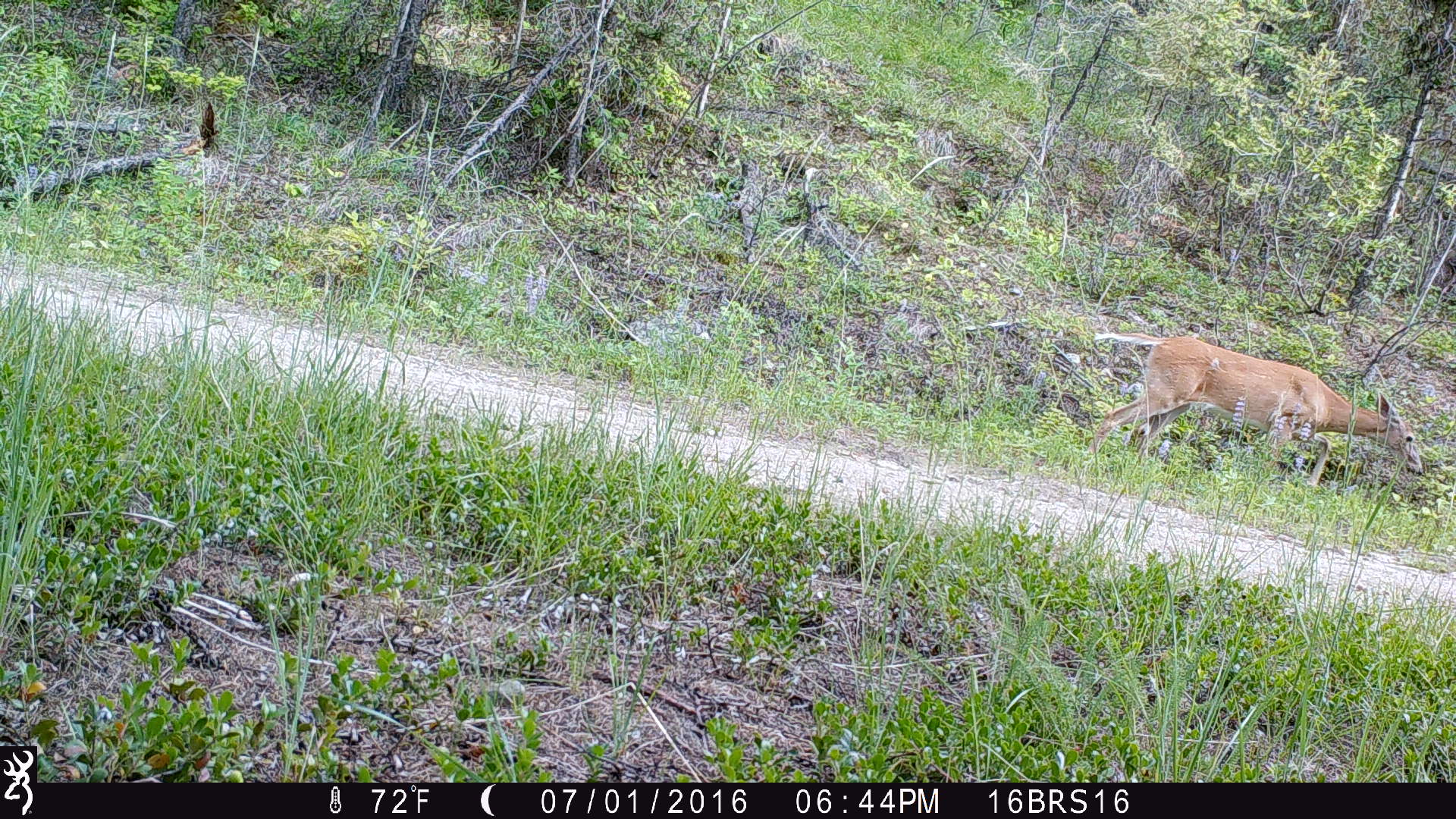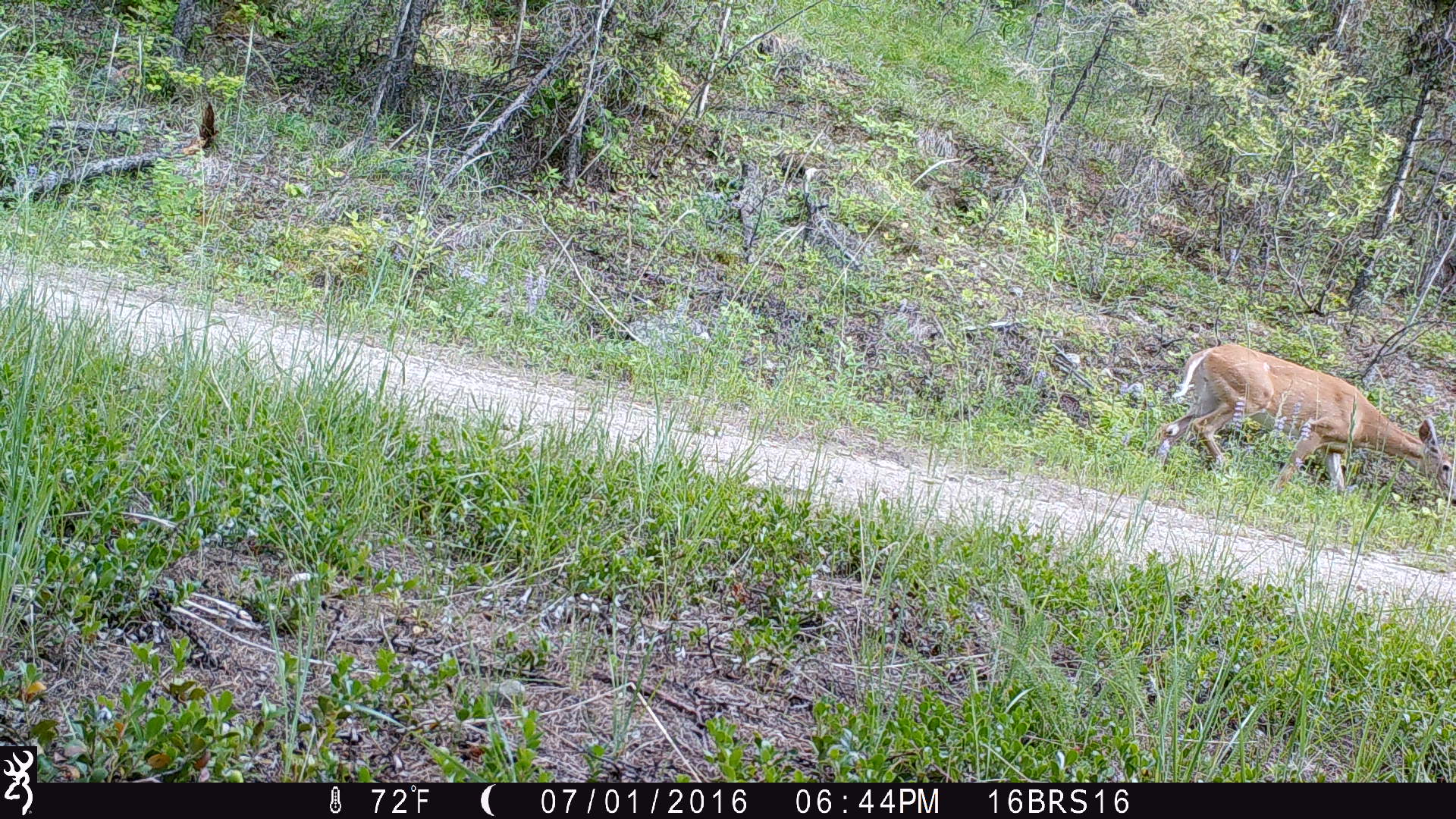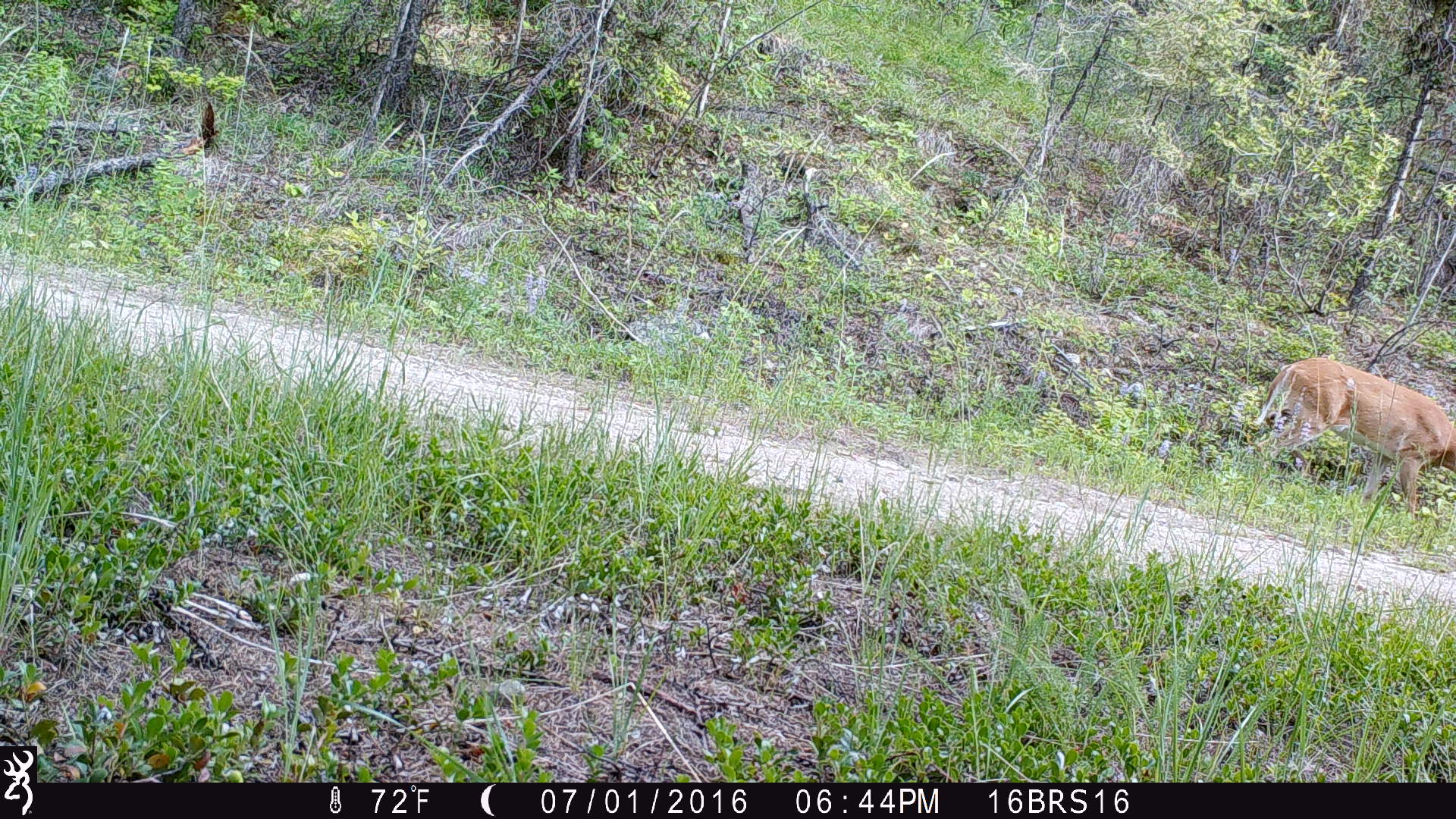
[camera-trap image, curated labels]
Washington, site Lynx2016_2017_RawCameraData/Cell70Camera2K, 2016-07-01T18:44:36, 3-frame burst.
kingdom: Animalia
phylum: Chordata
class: Mammalia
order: Artiodactyla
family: Cervidae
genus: Odocoileus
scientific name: Odocoileus virginianus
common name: white-tailed deer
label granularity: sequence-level